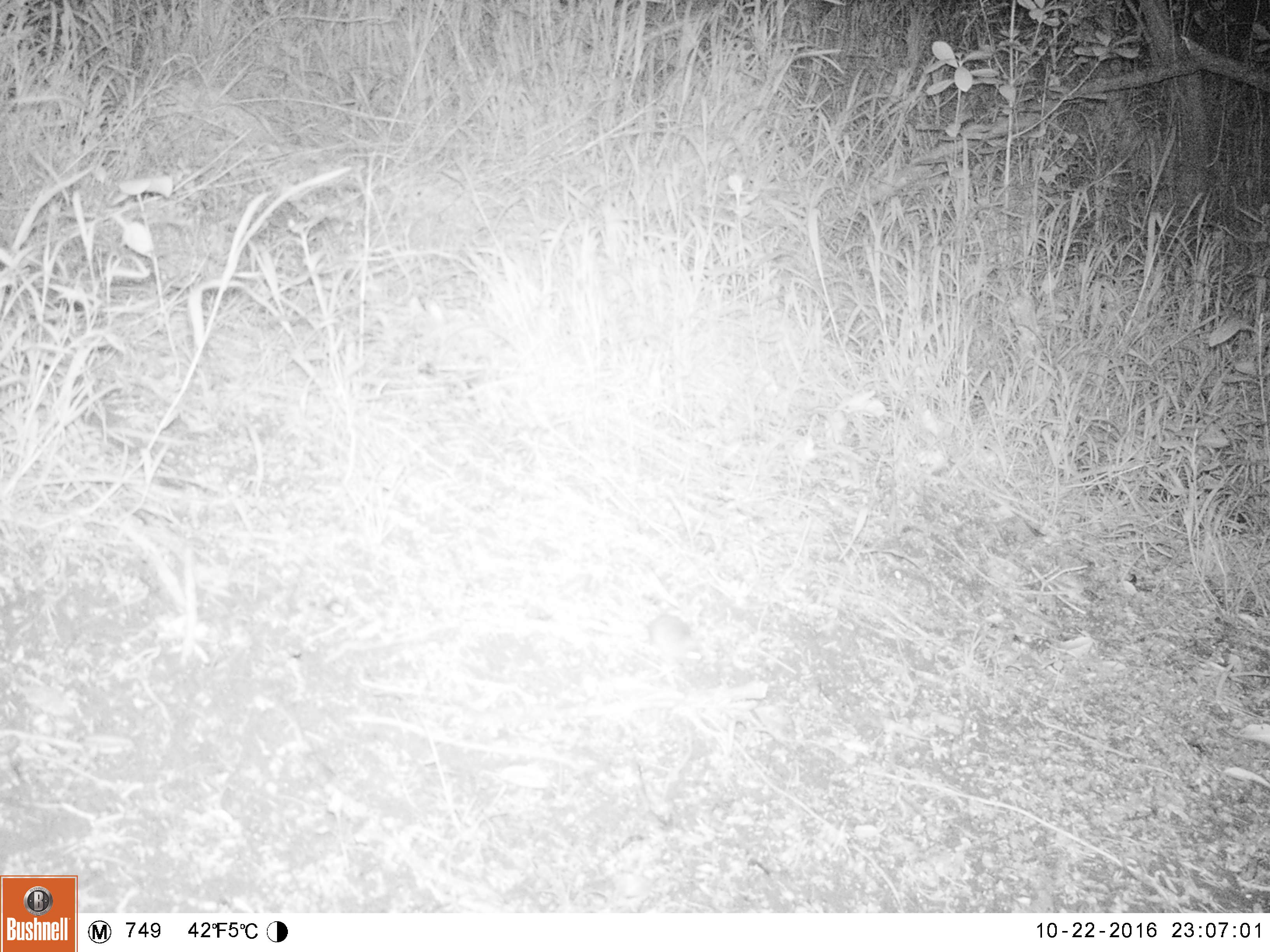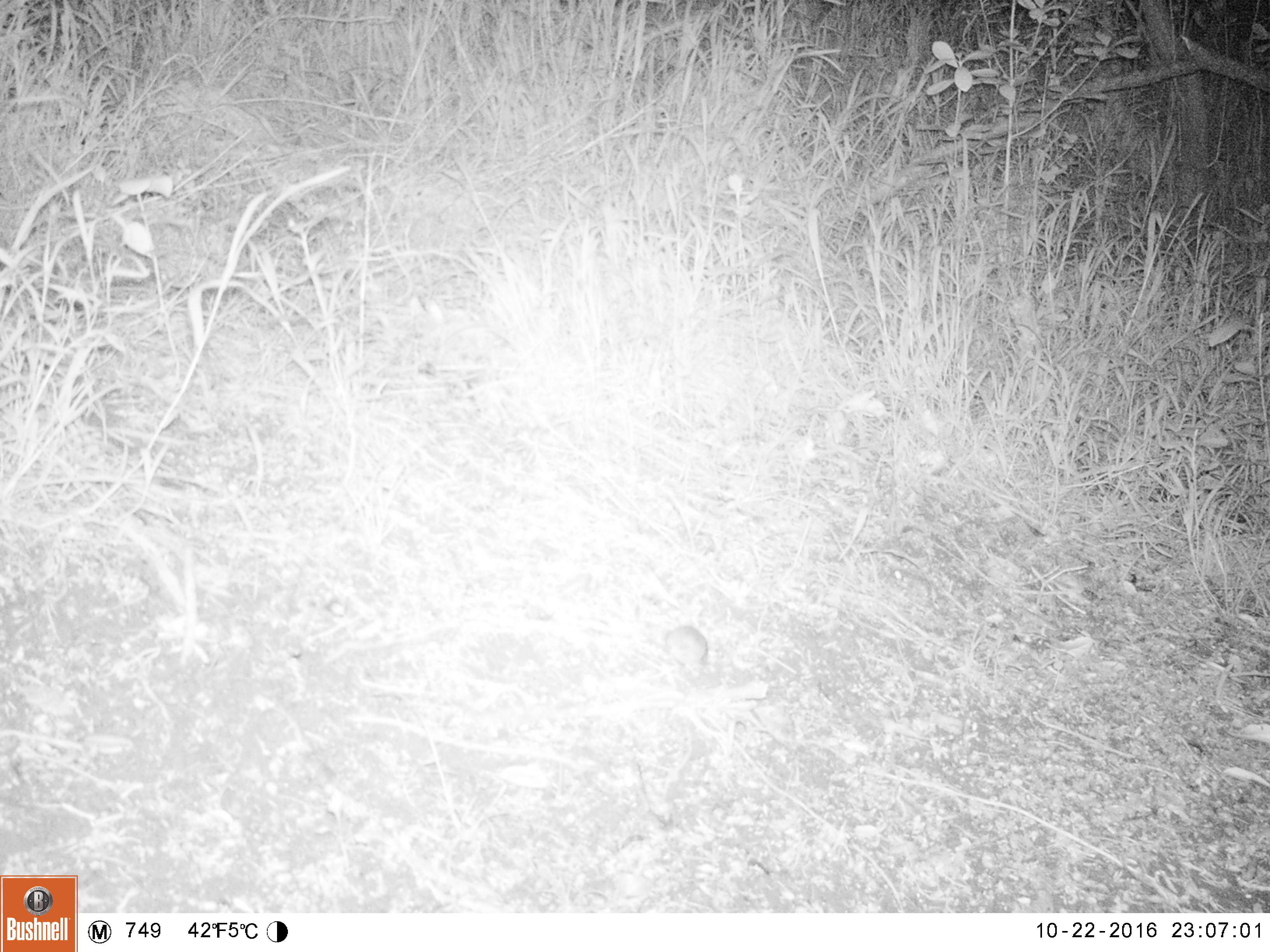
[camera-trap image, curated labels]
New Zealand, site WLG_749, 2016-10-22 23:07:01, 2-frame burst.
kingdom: Animalia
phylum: Chordata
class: Mammalia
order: Rodentia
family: Muridae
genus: Mus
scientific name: Mus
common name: mouse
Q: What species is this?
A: Mouse (Mus).